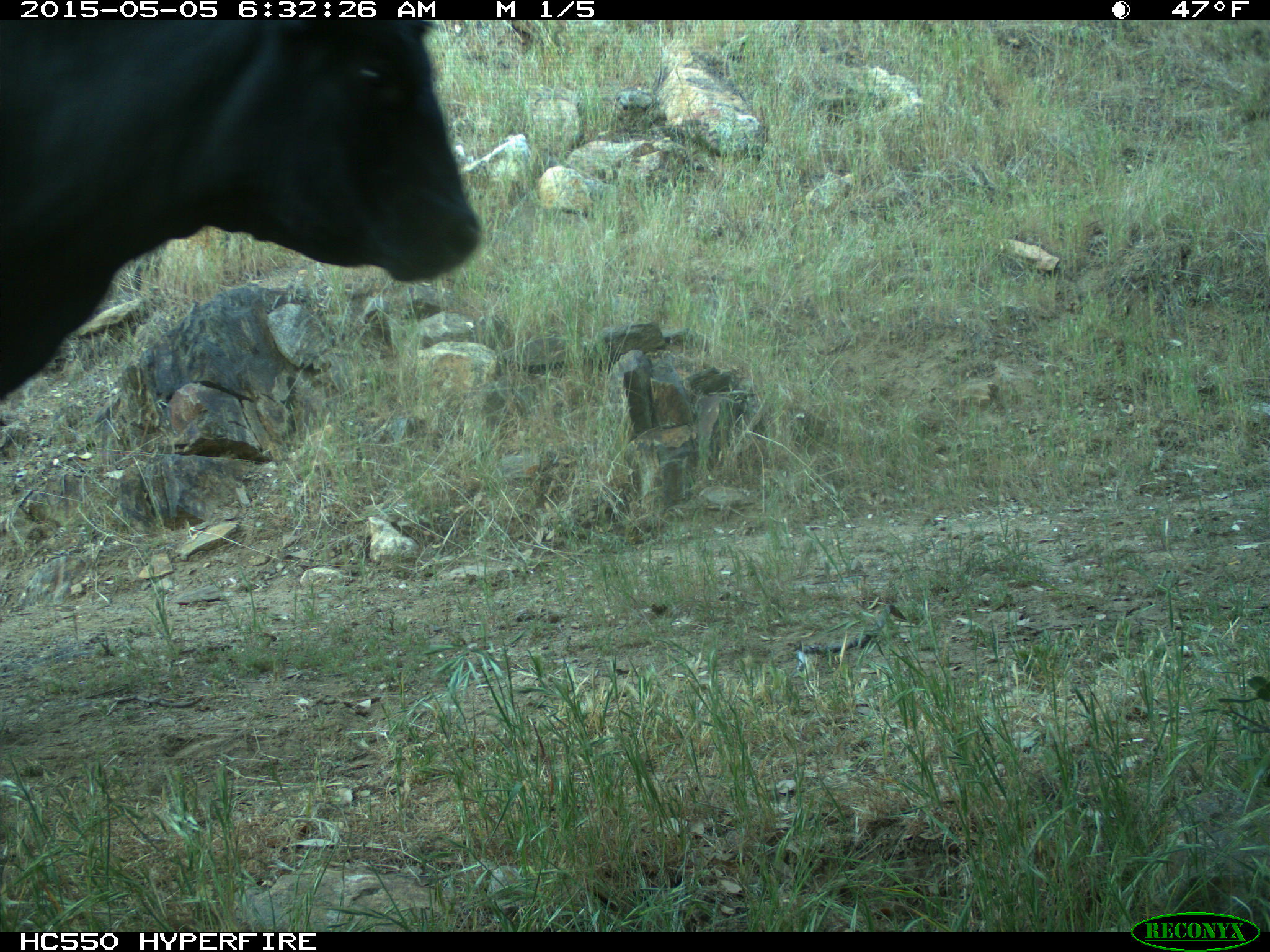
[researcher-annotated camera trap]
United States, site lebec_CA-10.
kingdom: Animalia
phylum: Chordata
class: Mammalia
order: Artiodactyla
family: Bovidae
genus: Bos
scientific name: Bos taurus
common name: domestic cow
Bos taurus (domestic cow).